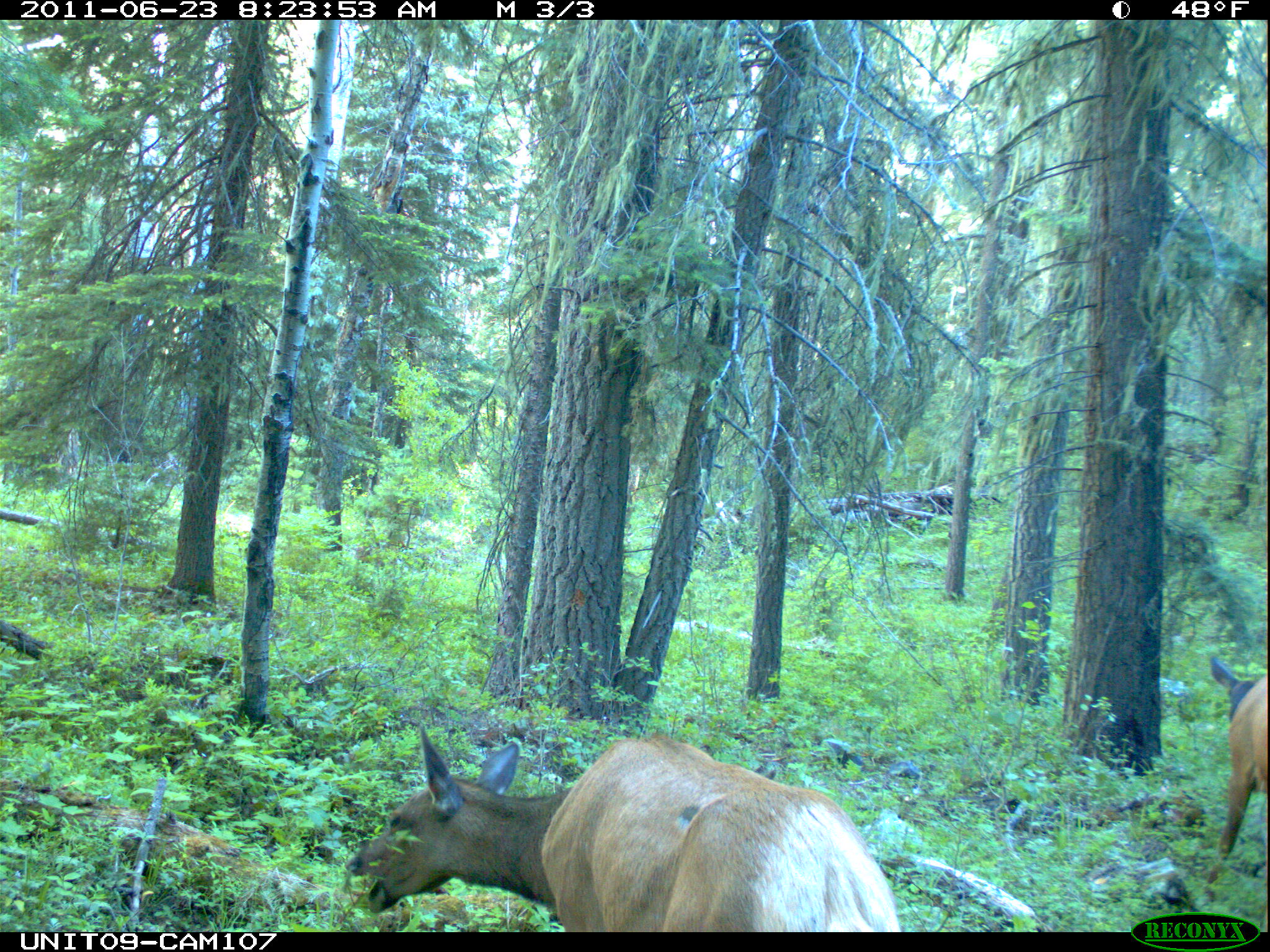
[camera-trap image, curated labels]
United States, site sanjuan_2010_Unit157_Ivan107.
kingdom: Animalia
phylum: Chordata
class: Mammalia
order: Artiodactyla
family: Cervidae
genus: Cervus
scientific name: Cervus elaphus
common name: red deer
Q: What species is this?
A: Cervus elaphus (red deer).